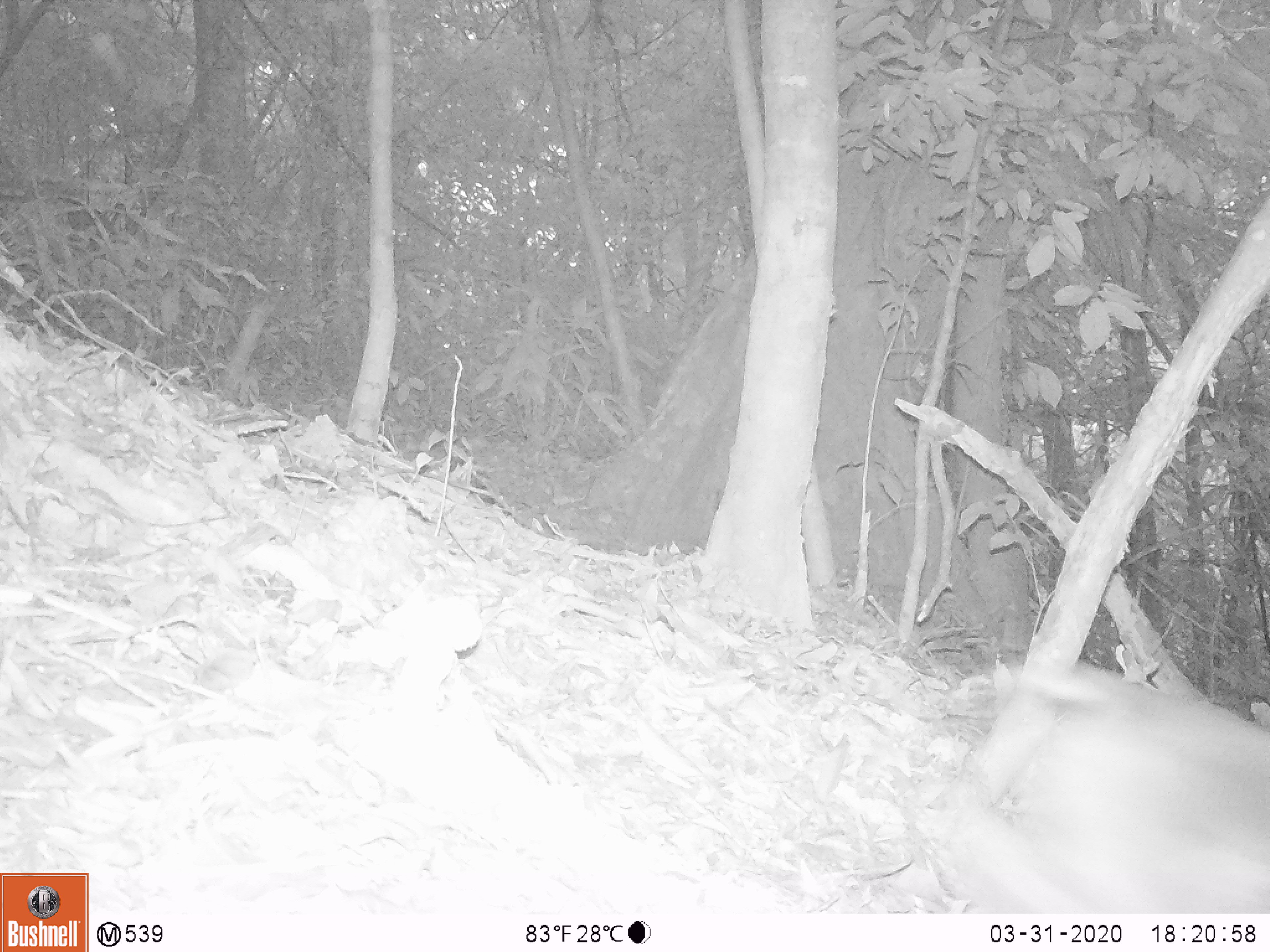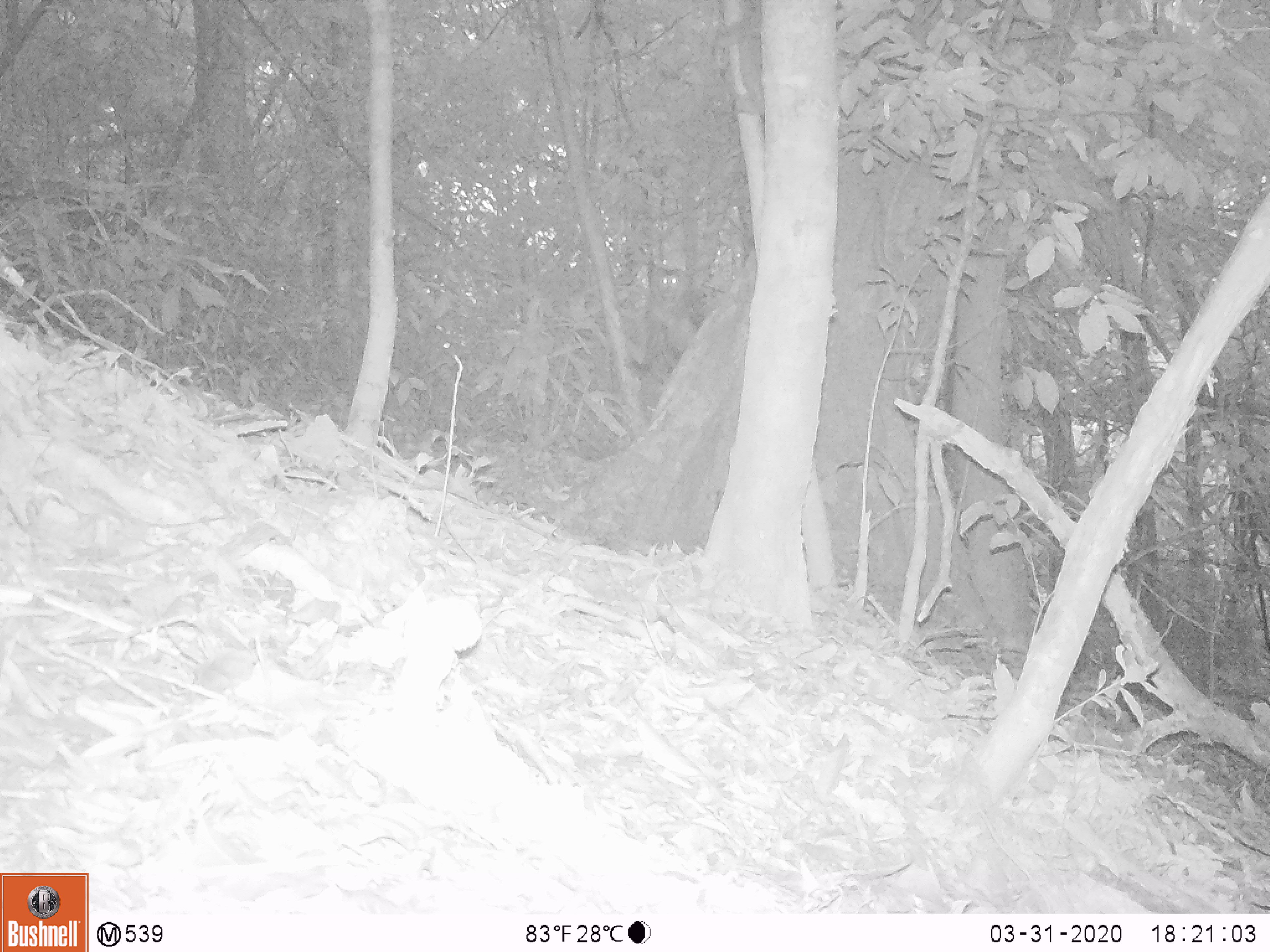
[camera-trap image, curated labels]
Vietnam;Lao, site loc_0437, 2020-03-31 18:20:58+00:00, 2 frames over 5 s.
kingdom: Animalia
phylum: Chordata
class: Mammalia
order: Primates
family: Cercopithecidae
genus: Macaca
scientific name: Macaca nemestrina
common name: pig-tailed macaque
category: pig tailed macaque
Pig tailed macaque (pig-tailed macaque) (Macaca nemestrina). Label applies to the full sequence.